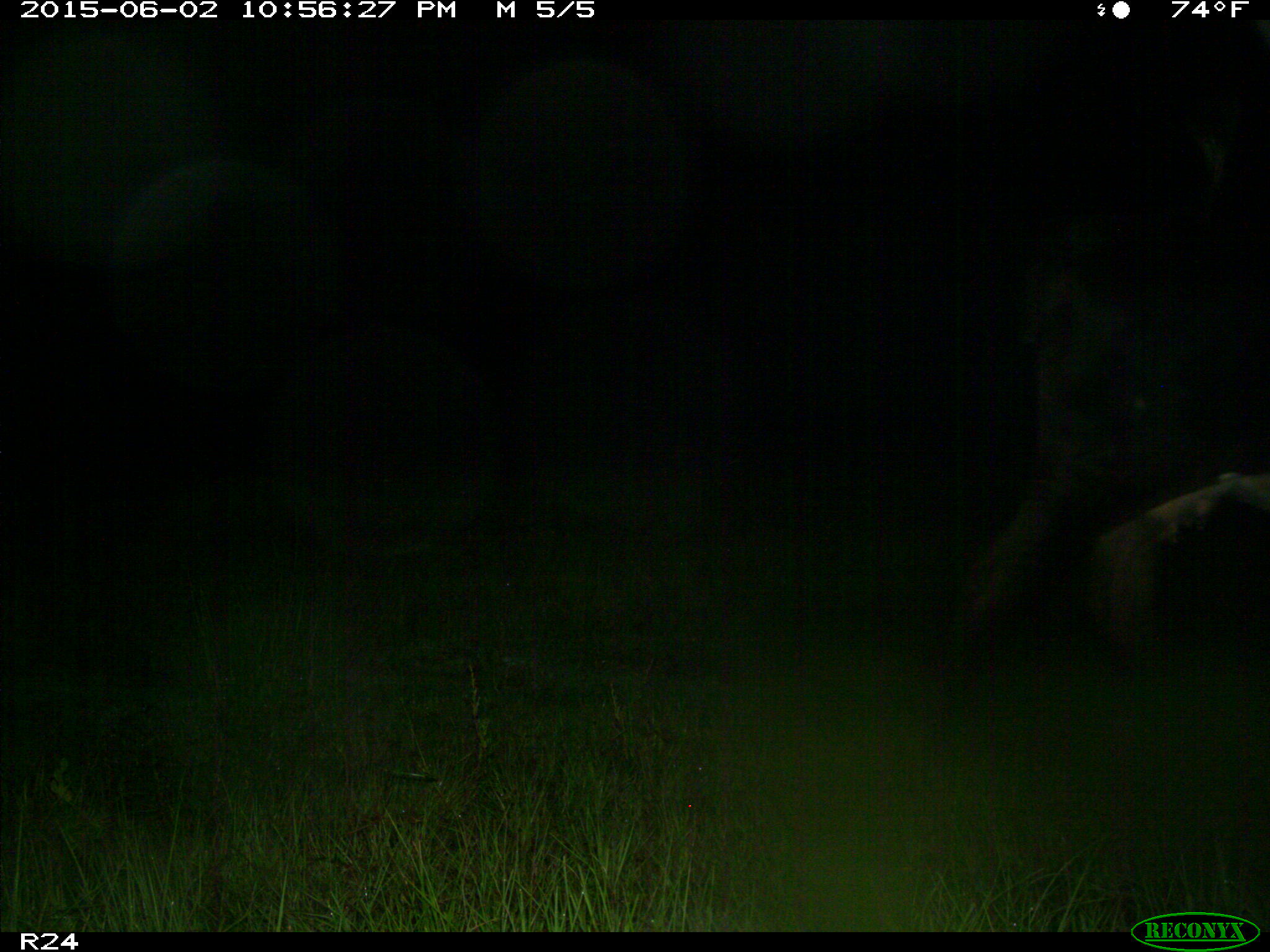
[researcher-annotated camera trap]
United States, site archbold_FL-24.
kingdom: Animalia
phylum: Chordata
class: Mammalia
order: Artiodactyla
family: Bovidae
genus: Bos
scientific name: Bos taurus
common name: domestic cow